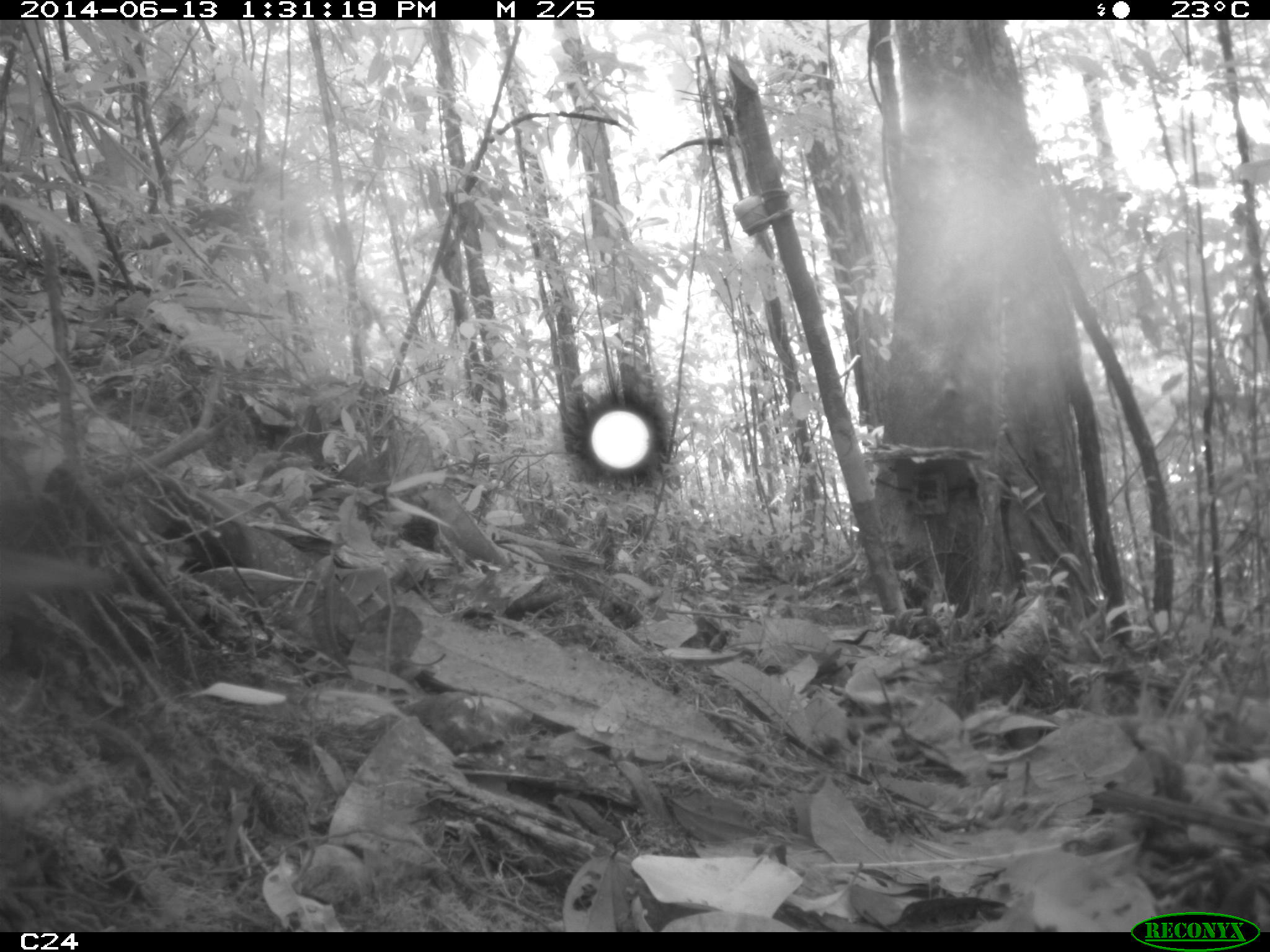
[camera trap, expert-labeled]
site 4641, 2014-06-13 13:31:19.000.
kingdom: Animalia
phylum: Chordata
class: Aves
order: Columbiformes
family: Columbidae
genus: Leptotila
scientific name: Leptotila rufaxilla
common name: gray-fronted dove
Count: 1.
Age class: adult.